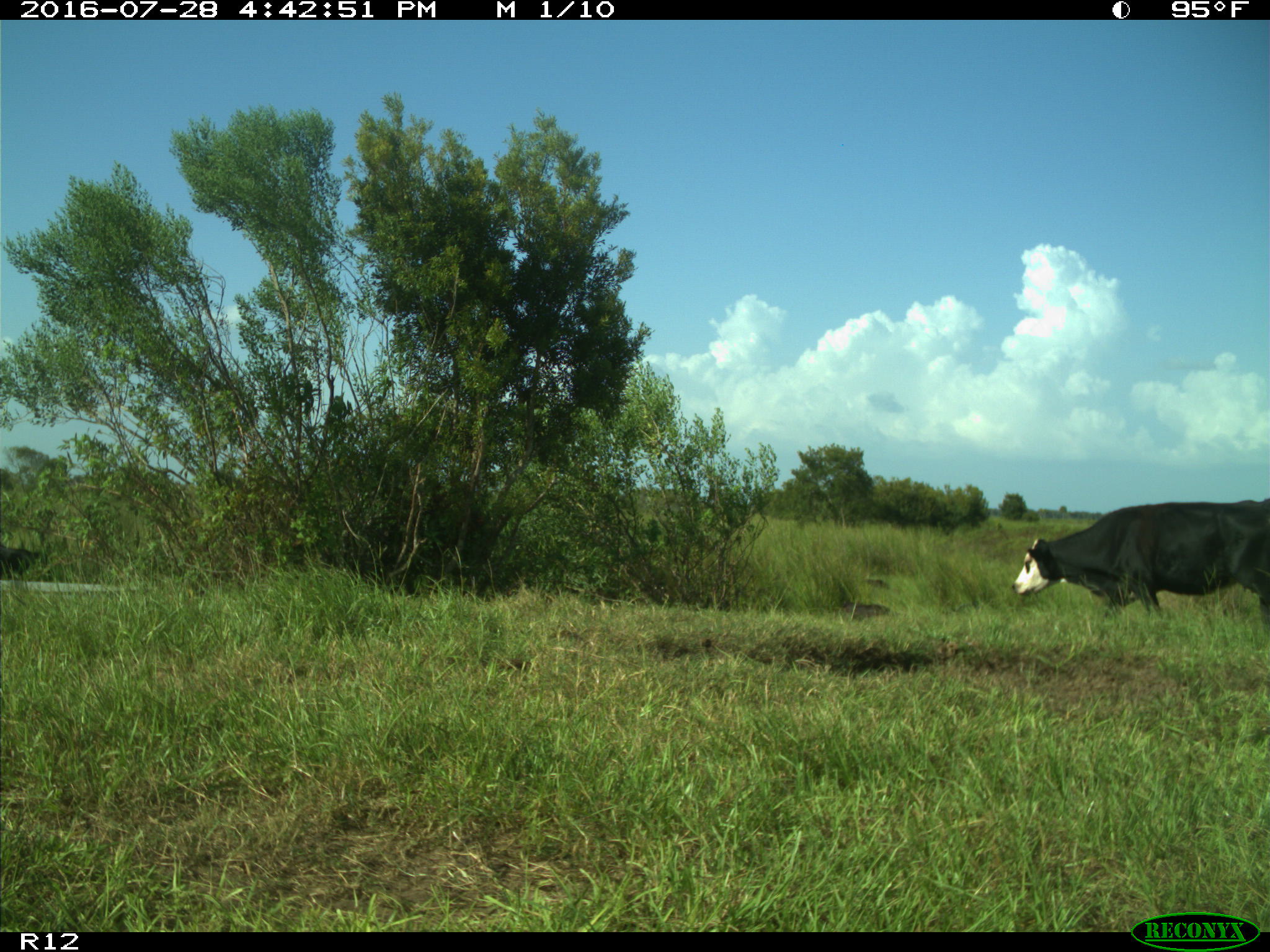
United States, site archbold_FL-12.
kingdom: Animalia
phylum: Chordata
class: Mammalia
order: Artiodactyla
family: Bovidae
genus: Bos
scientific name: Bos taurus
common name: domestic cow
Bos taurus (domestic cow).